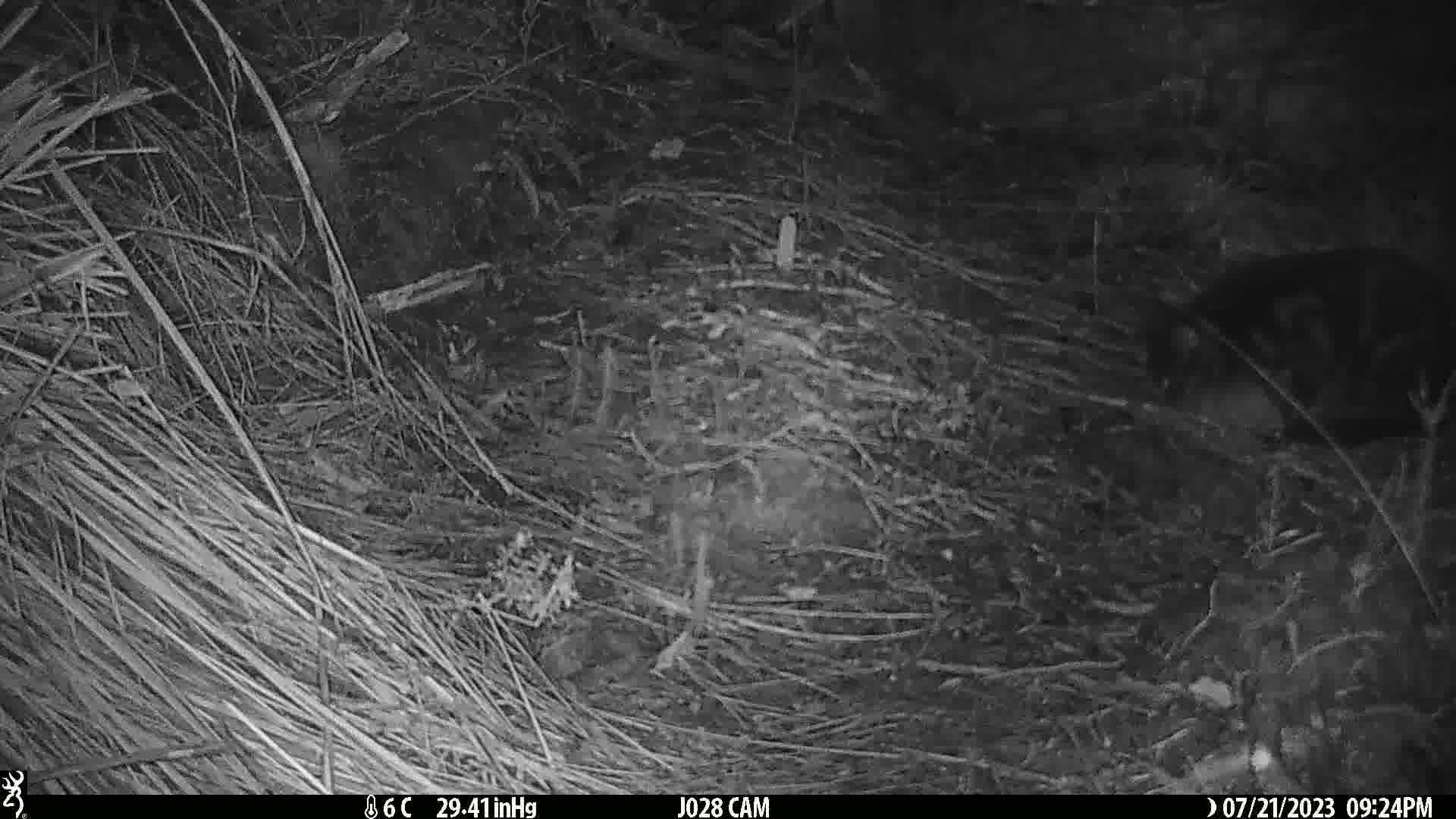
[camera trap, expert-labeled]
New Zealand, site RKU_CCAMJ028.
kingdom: Animalia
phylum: Chordata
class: Mammalia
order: Carnivora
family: Felidae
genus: Felis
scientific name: Felis catus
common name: domestic cat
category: cat